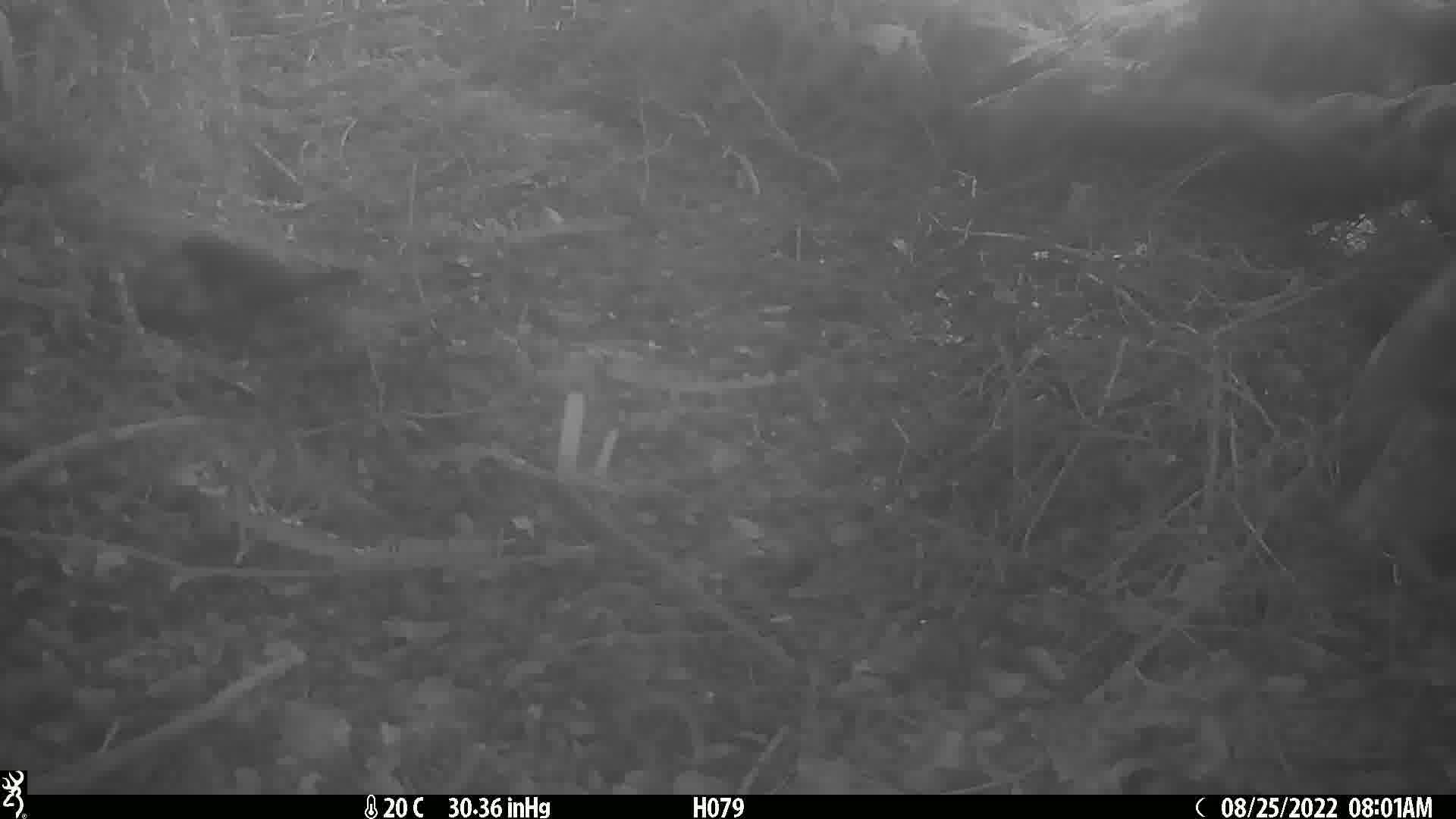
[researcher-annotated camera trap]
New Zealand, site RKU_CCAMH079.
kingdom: Animalia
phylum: Chordata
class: Aves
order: Passeriformes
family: Turdidae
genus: Turdus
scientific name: Turdus merula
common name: eurasian blackbird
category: blackbird